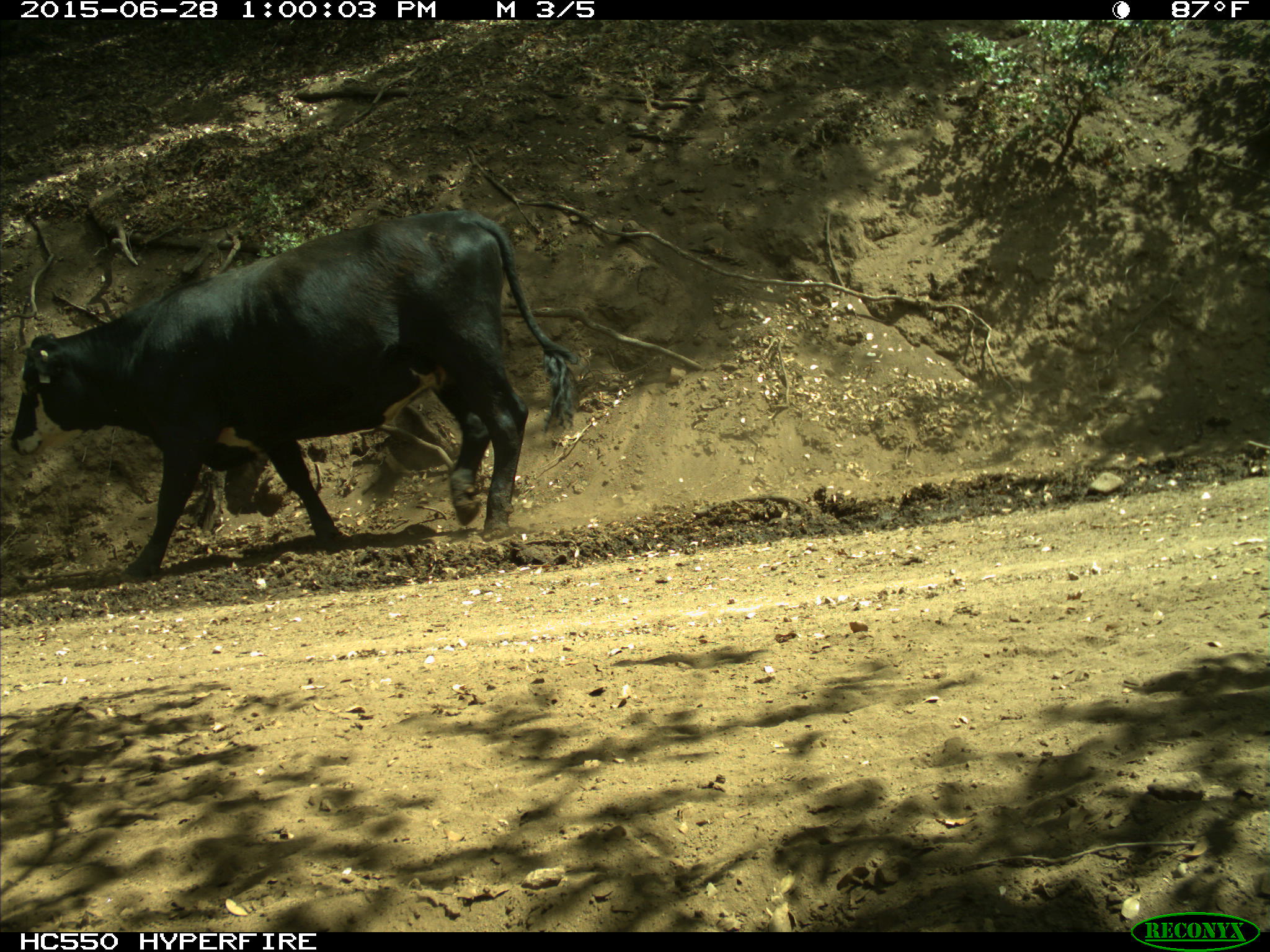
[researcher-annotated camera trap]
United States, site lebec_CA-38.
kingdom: Animalia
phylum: Chordata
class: Mammalia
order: Artiodactyla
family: Bovidae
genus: Bos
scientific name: Bos taurus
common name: domestic cow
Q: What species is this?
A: Bos taurus (domestic cow).